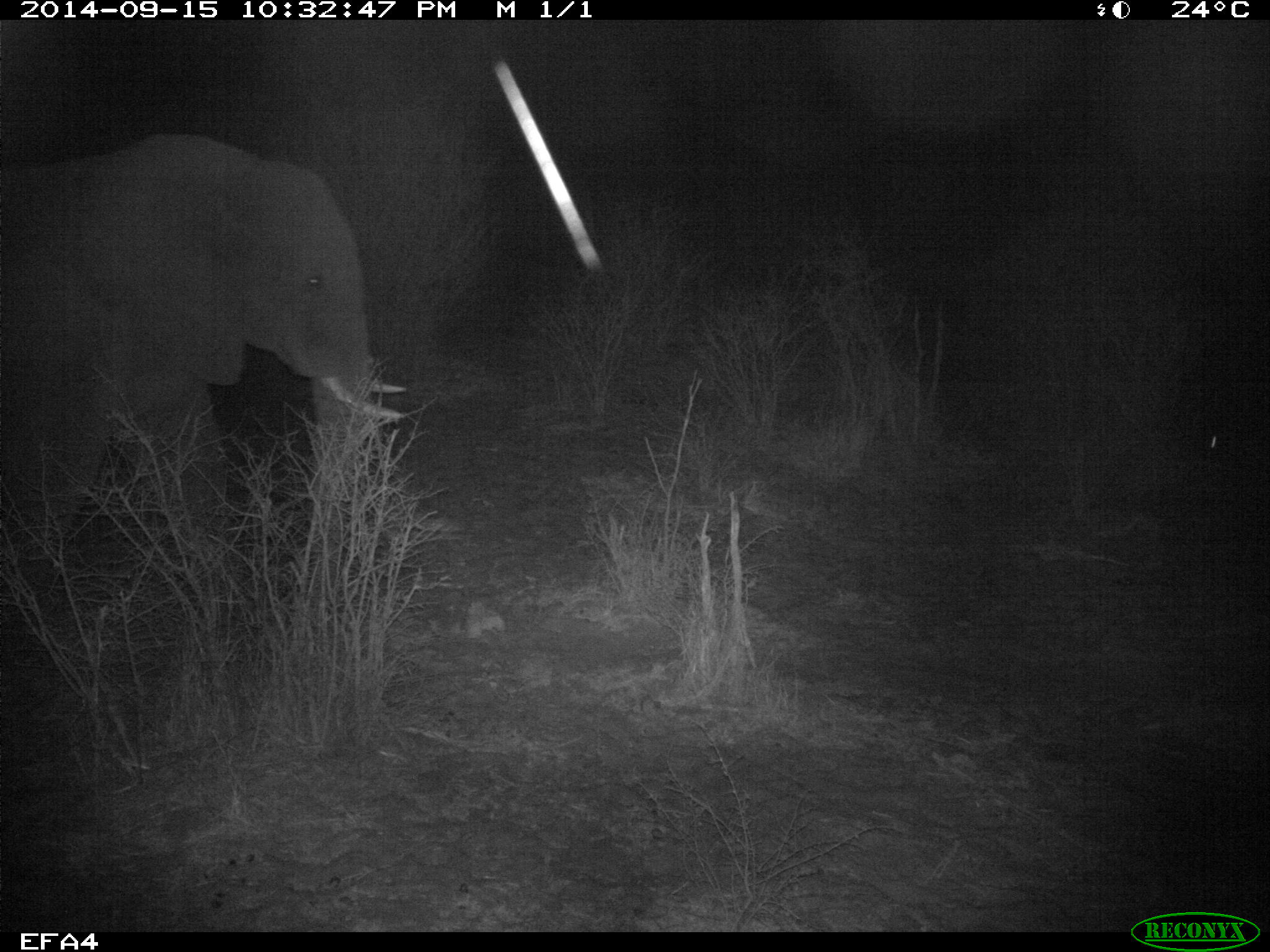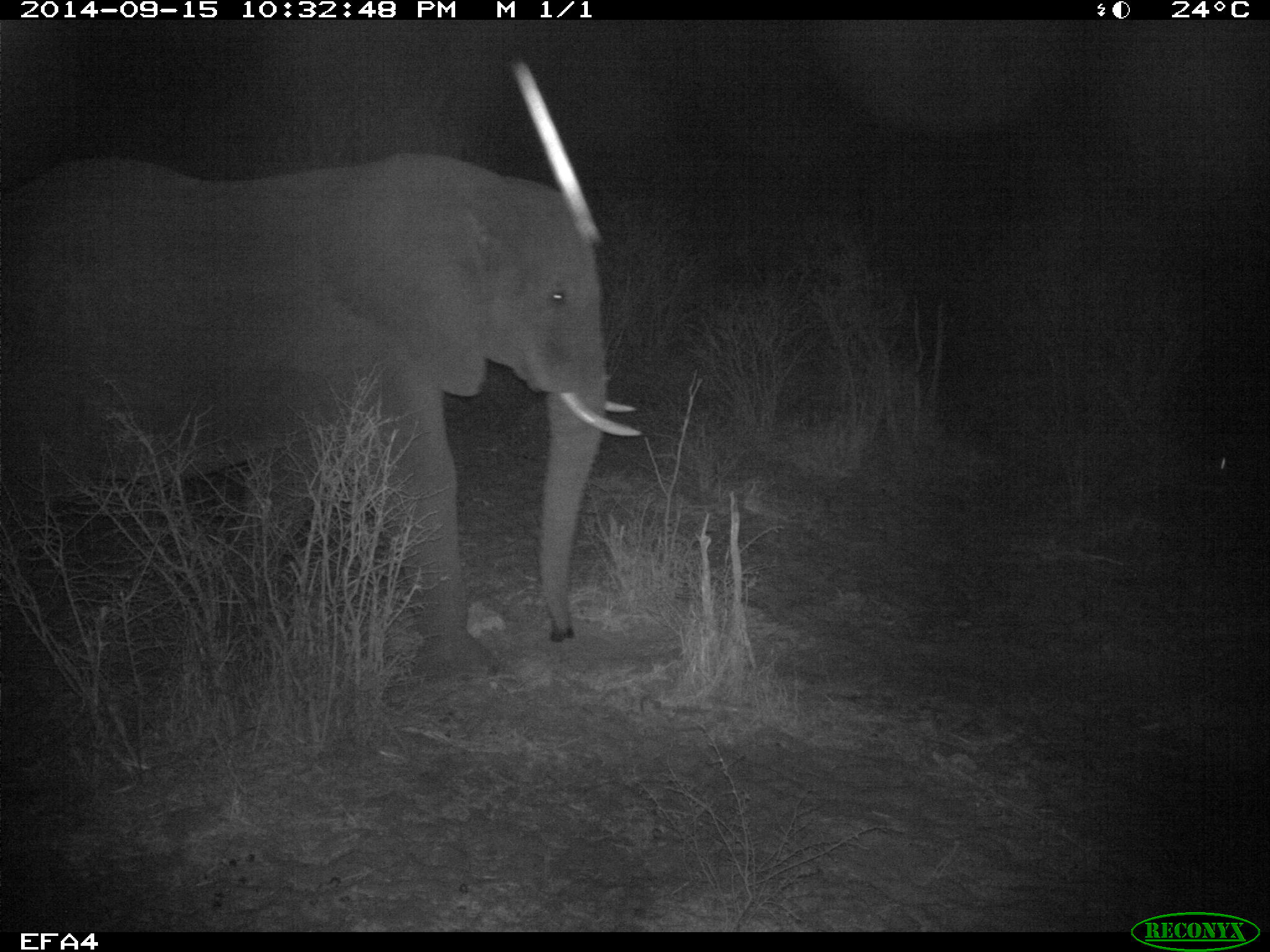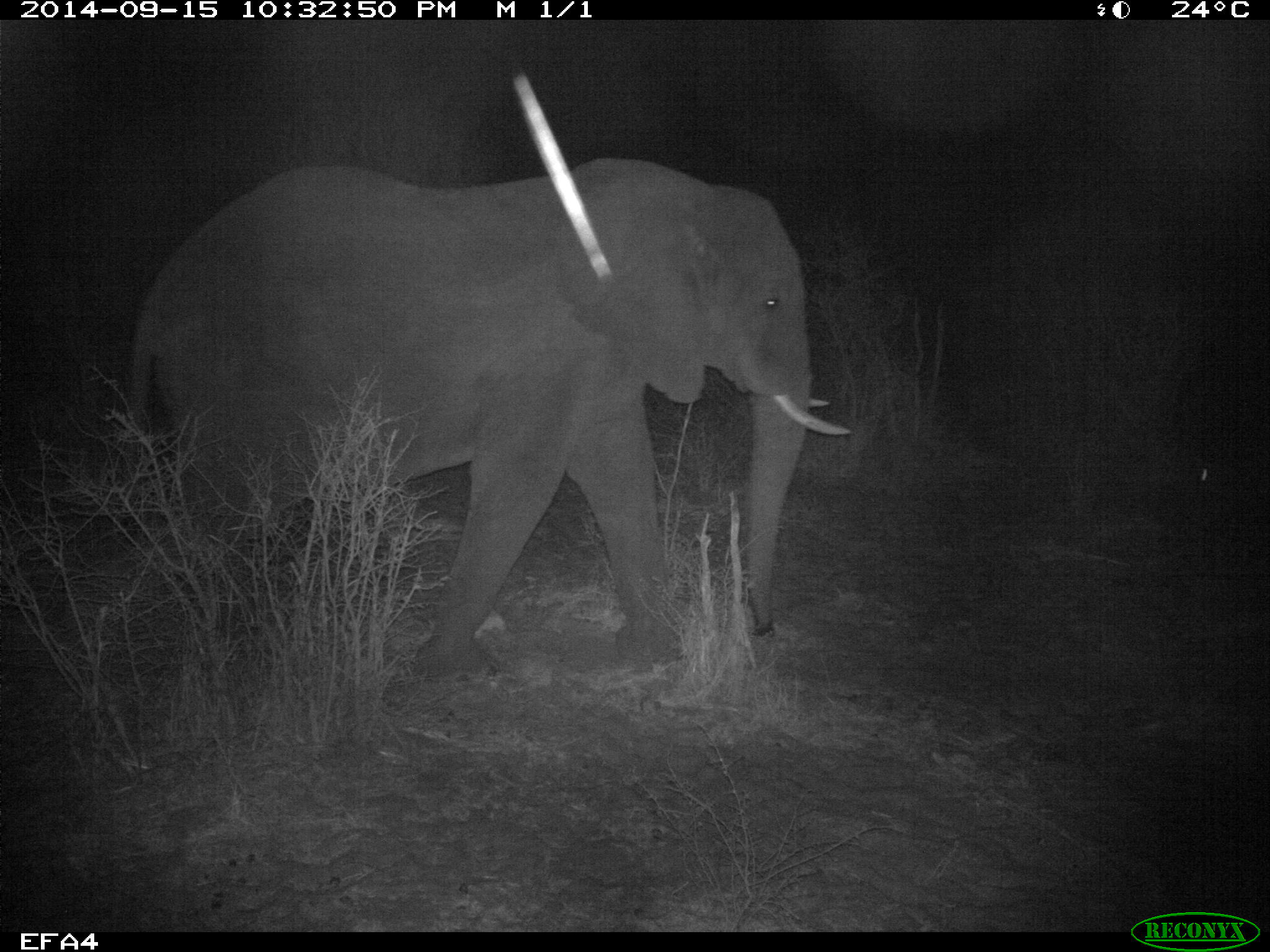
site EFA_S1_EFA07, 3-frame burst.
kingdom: Animalia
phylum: Chordata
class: Mammalia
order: Proboscidea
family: Elephantidae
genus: Loxodonta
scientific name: Loxodonta africana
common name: african bush elephant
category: elephant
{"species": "elephant (african bush elephant) (Loxodonta africana)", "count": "1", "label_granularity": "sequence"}